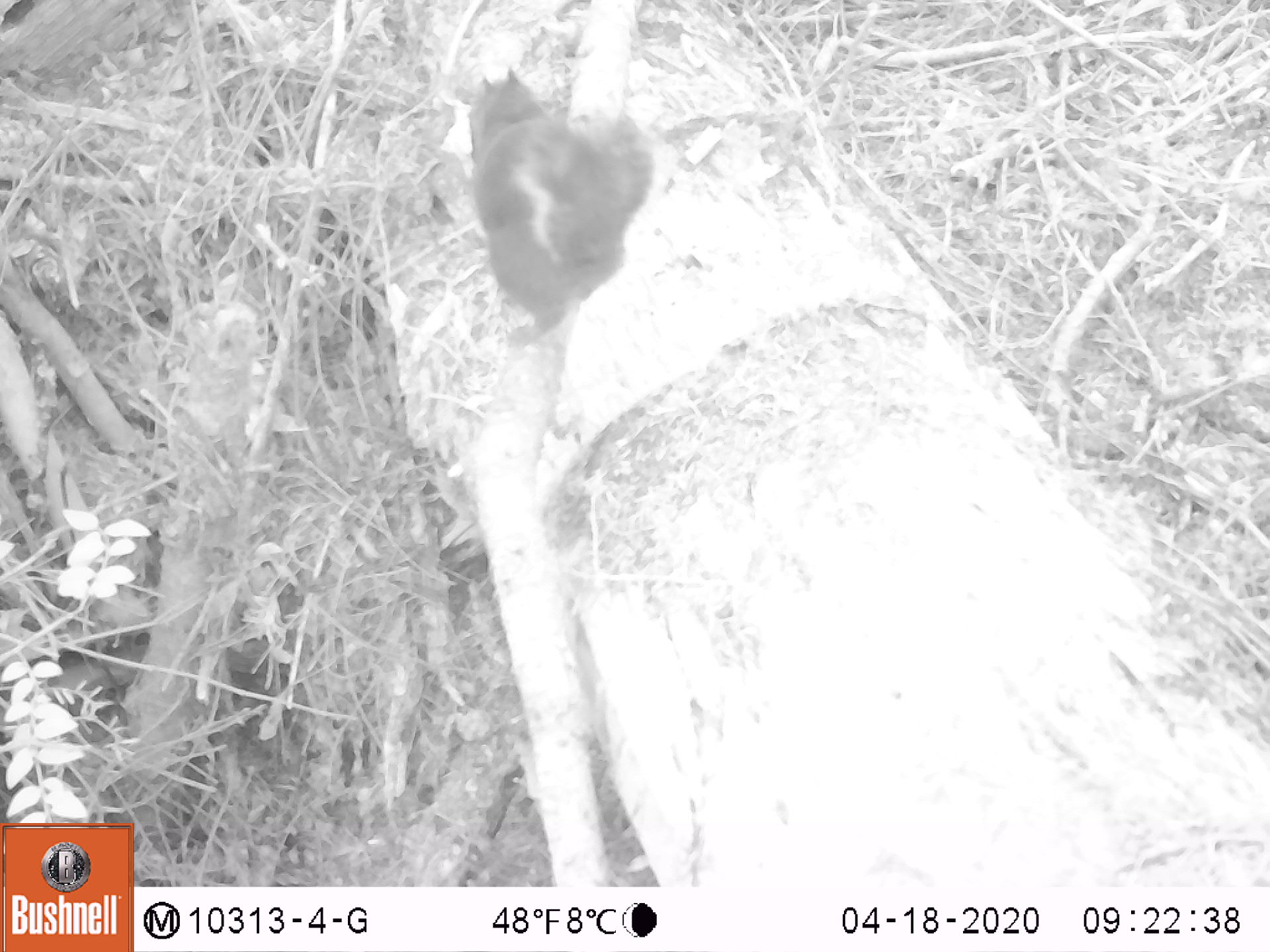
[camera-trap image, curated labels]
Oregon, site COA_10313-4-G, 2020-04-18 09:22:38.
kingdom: Animalia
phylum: Chordata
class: Mammalia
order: Rodentia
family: Sciuridae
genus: Tamiasciurus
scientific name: Tamiasciurus douglasii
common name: douglas squirrel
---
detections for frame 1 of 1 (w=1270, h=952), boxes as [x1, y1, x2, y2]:
douglas squirrel: [458, 62, 657, 350]